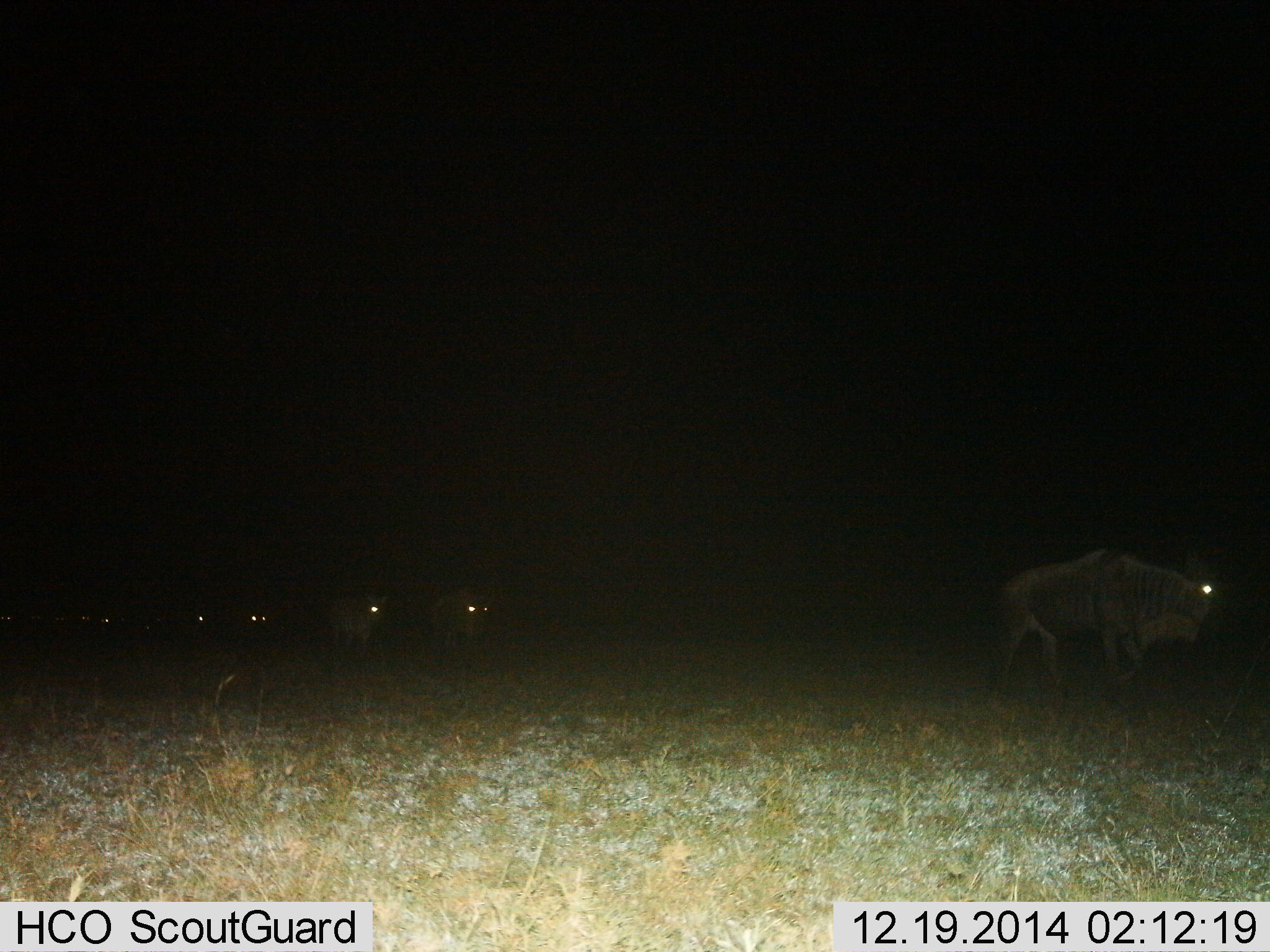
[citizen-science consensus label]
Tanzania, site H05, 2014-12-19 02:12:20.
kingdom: Animalia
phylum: Chordata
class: Mammalia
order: Artiodactyla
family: Bovidae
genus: Connochaetes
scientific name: Connochaetes taurinus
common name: blue wildebeest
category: wildebeest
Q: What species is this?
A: Wildebeest (blue wildebeest) (Connochaetes taurinus).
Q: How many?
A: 8.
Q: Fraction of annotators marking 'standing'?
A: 20%.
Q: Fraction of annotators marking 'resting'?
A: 0%.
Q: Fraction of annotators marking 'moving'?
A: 80%.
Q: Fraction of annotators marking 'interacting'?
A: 0%.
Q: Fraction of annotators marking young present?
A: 0%.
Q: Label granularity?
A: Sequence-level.